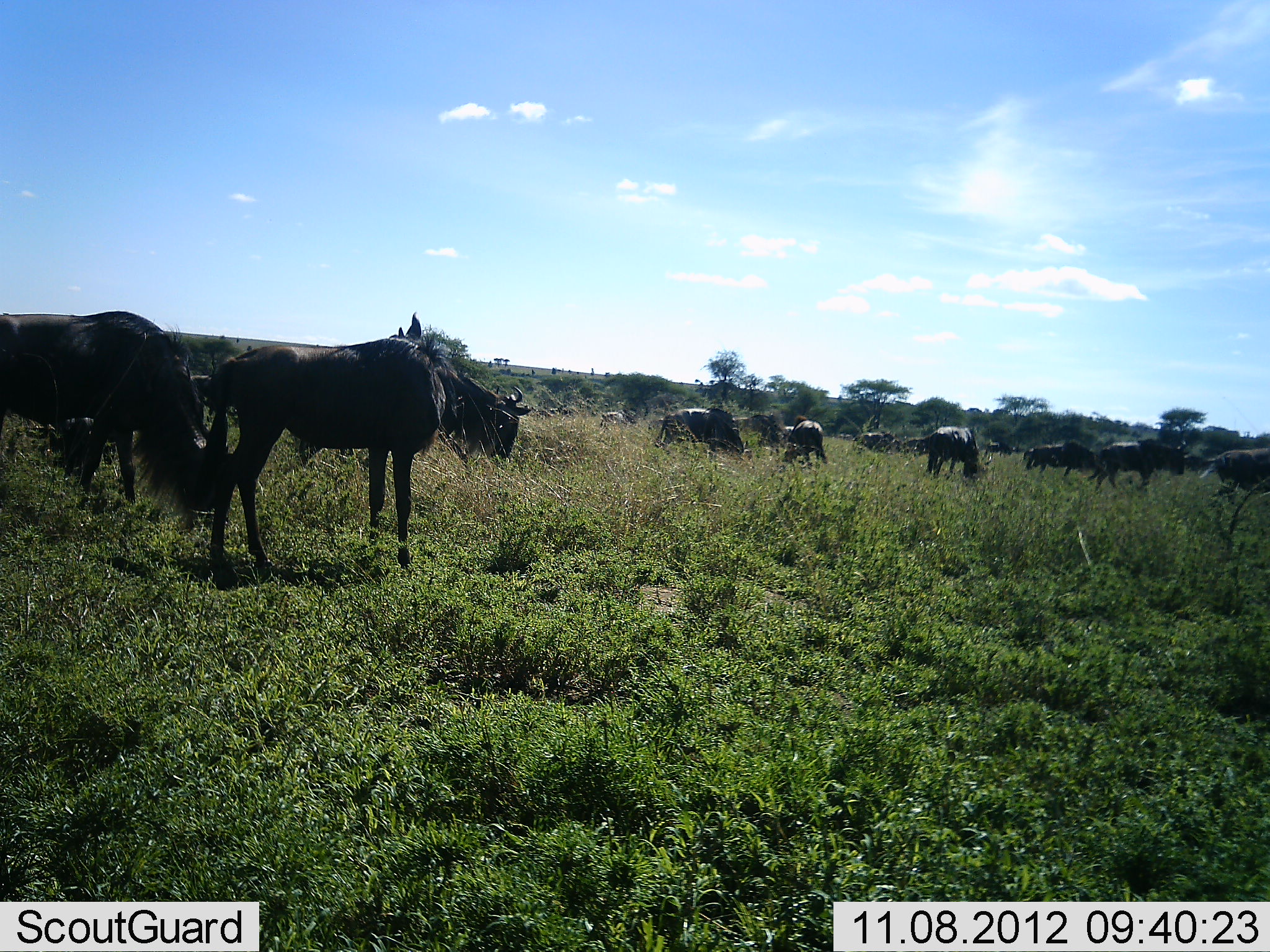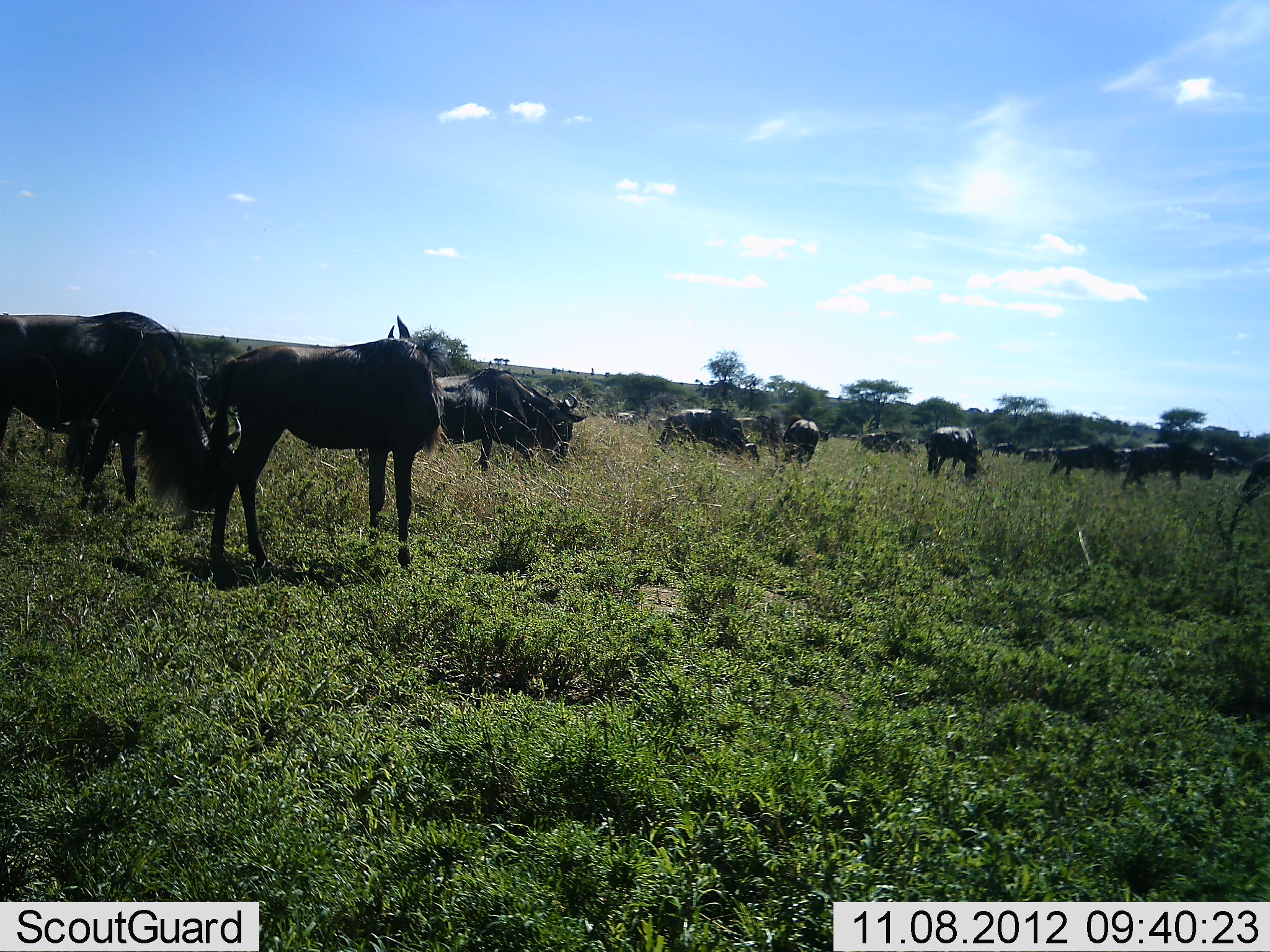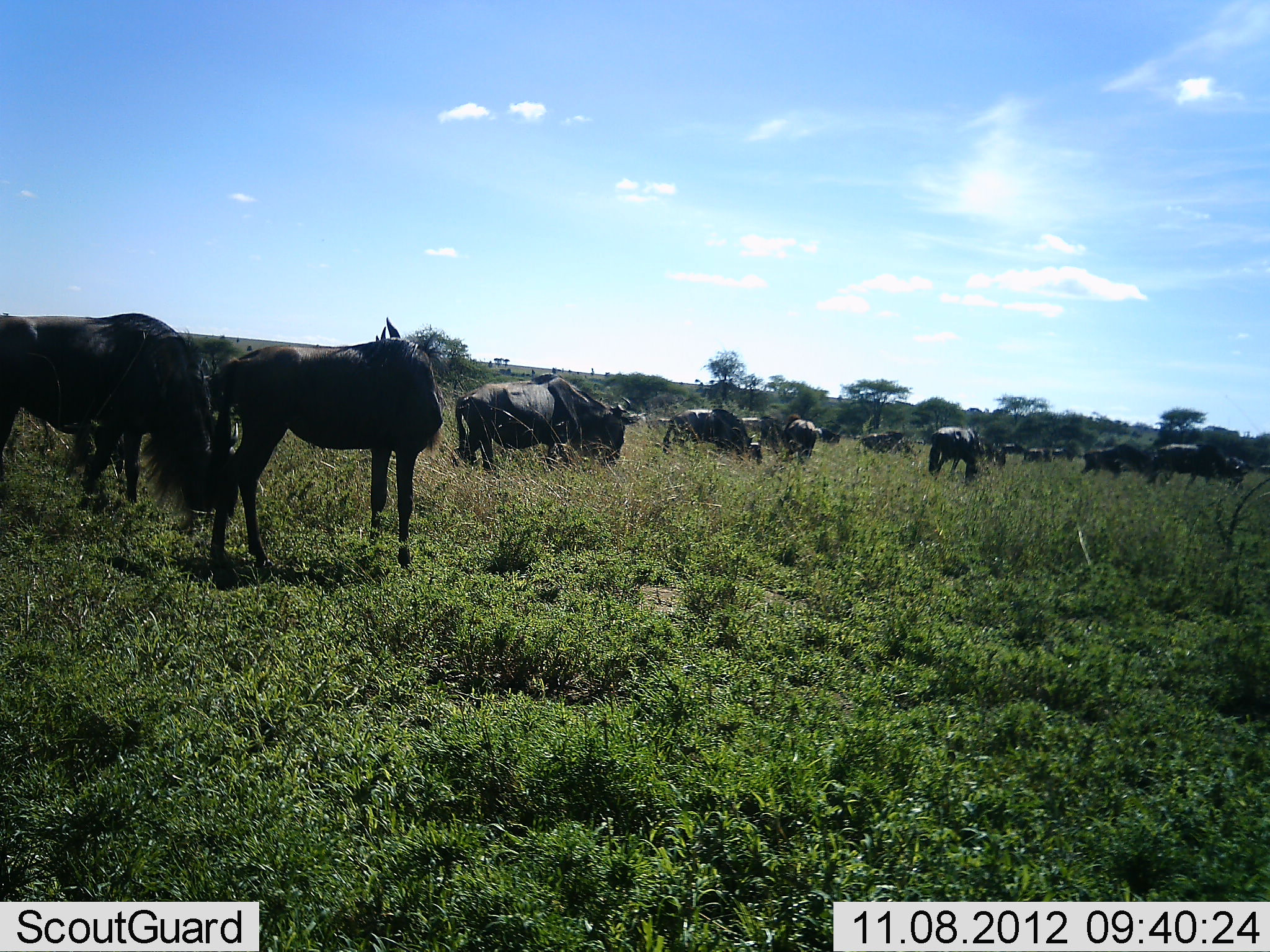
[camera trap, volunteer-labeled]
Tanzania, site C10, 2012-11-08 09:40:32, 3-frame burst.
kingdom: Animalia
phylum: Chordata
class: Mammalia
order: Artiodactyla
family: Bovidae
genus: Connochaetes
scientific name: Connochaetes taurinus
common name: blue wildebeest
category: wildebeest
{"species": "wildebeest (blue wildebeest) (Connochaetes taurinus)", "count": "11-50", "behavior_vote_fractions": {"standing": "80%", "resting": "0%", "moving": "90%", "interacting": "10%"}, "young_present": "0%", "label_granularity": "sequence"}